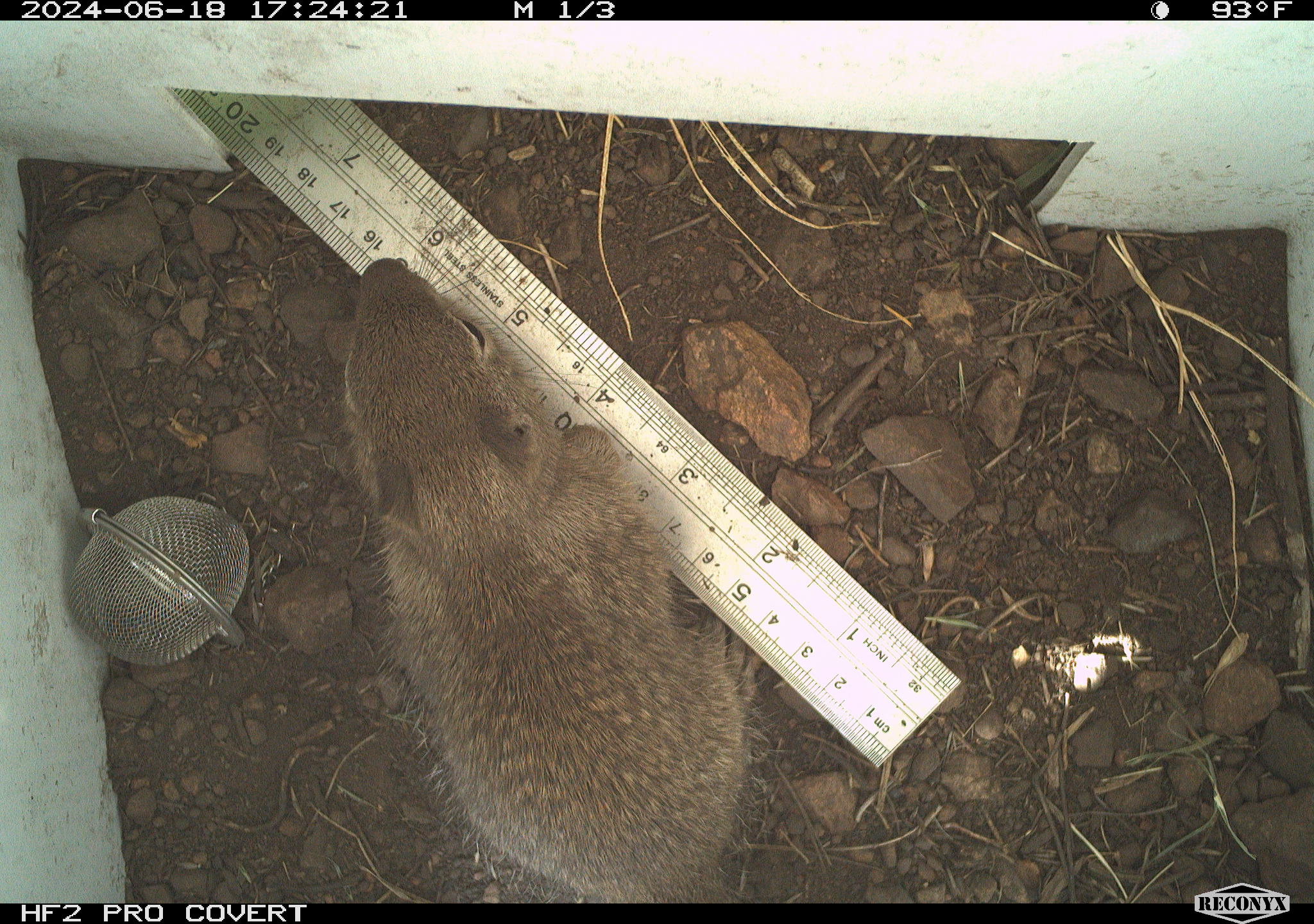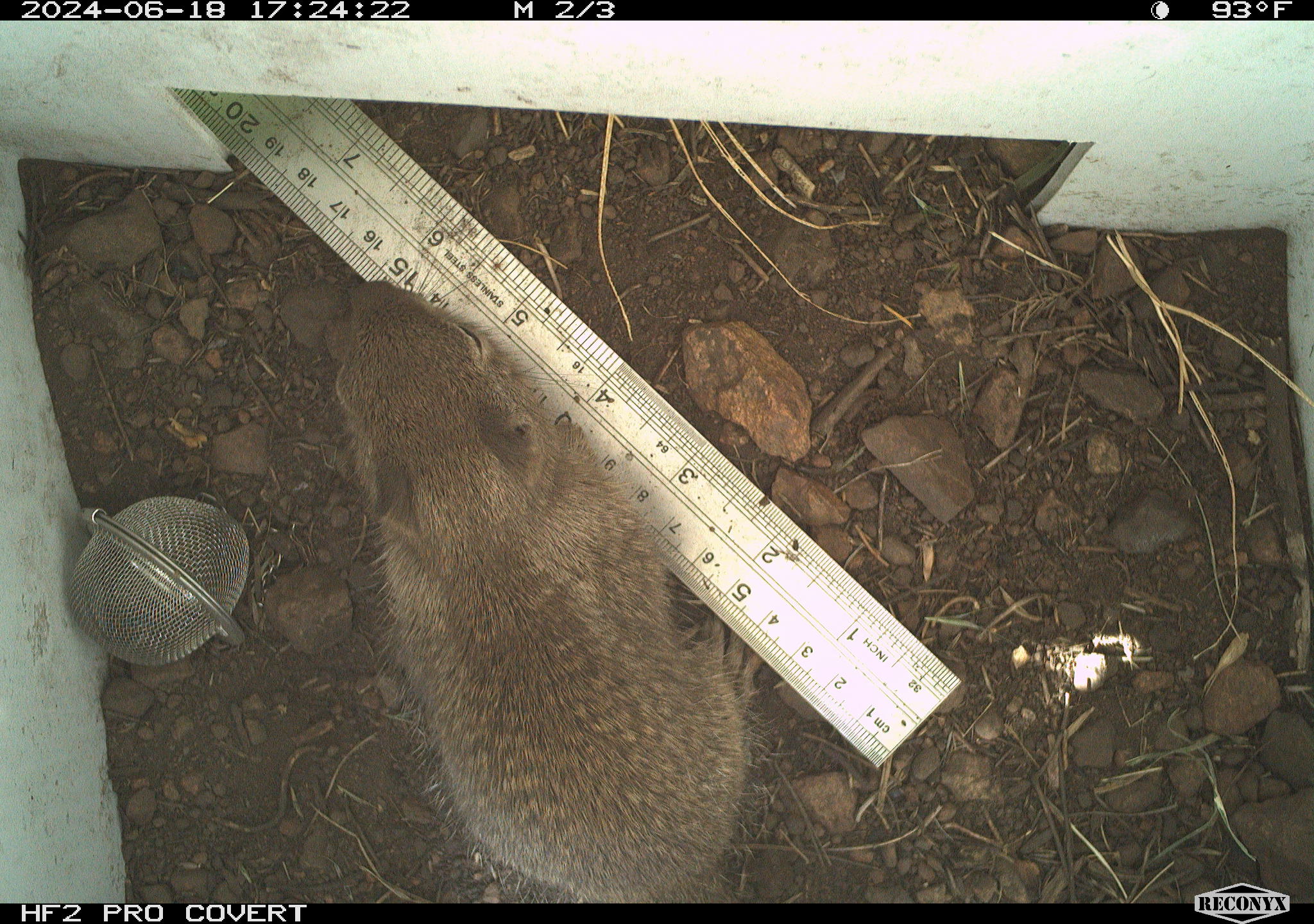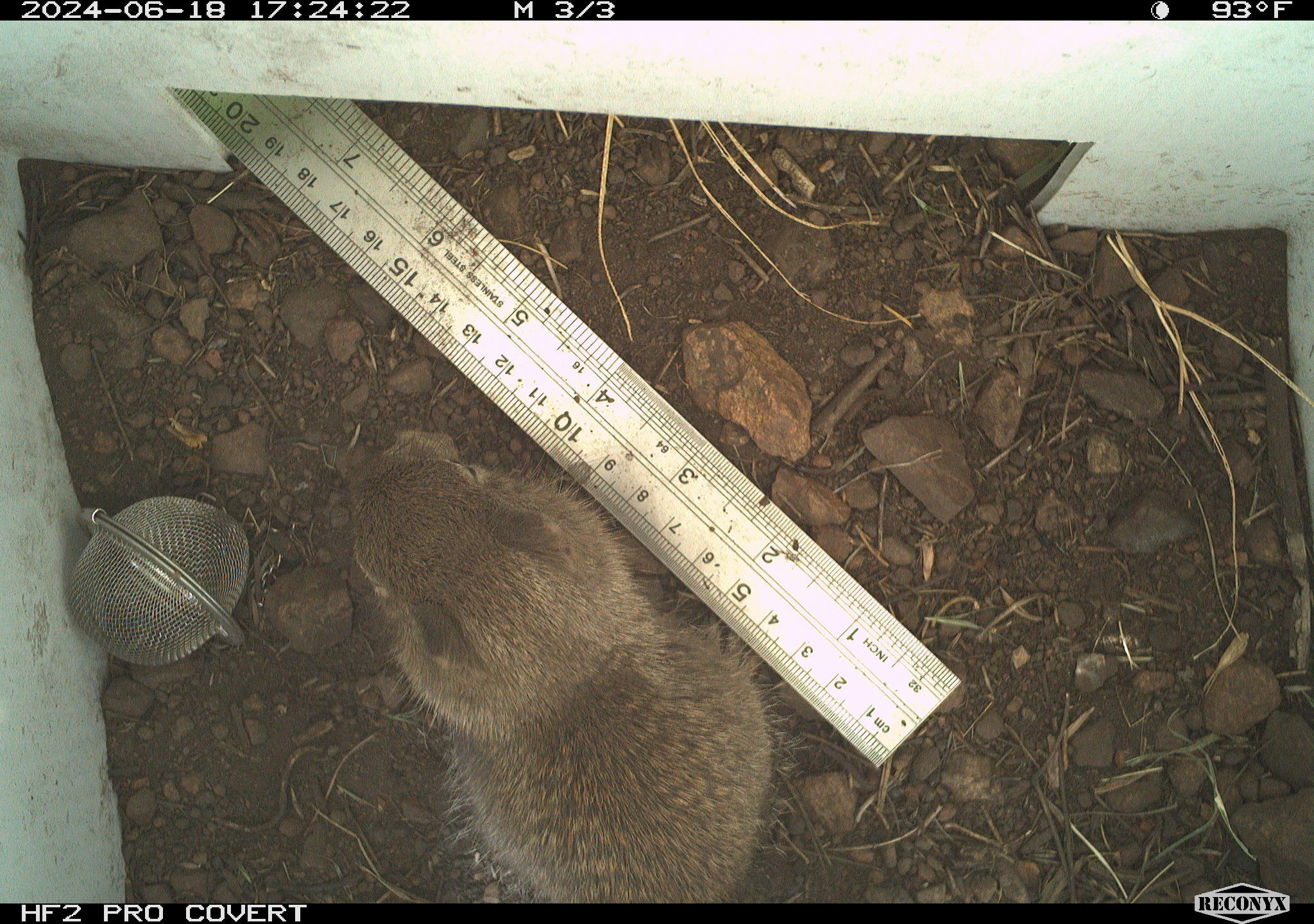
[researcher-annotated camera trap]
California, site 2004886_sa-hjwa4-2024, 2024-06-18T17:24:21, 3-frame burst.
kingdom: Animalia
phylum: Chordata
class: Mammalia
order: Rodentia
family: Sciuridae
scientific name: Sciuridae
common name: squirrels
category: sciuridae family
Sciuridae family (squirrels) (Sciuridae).